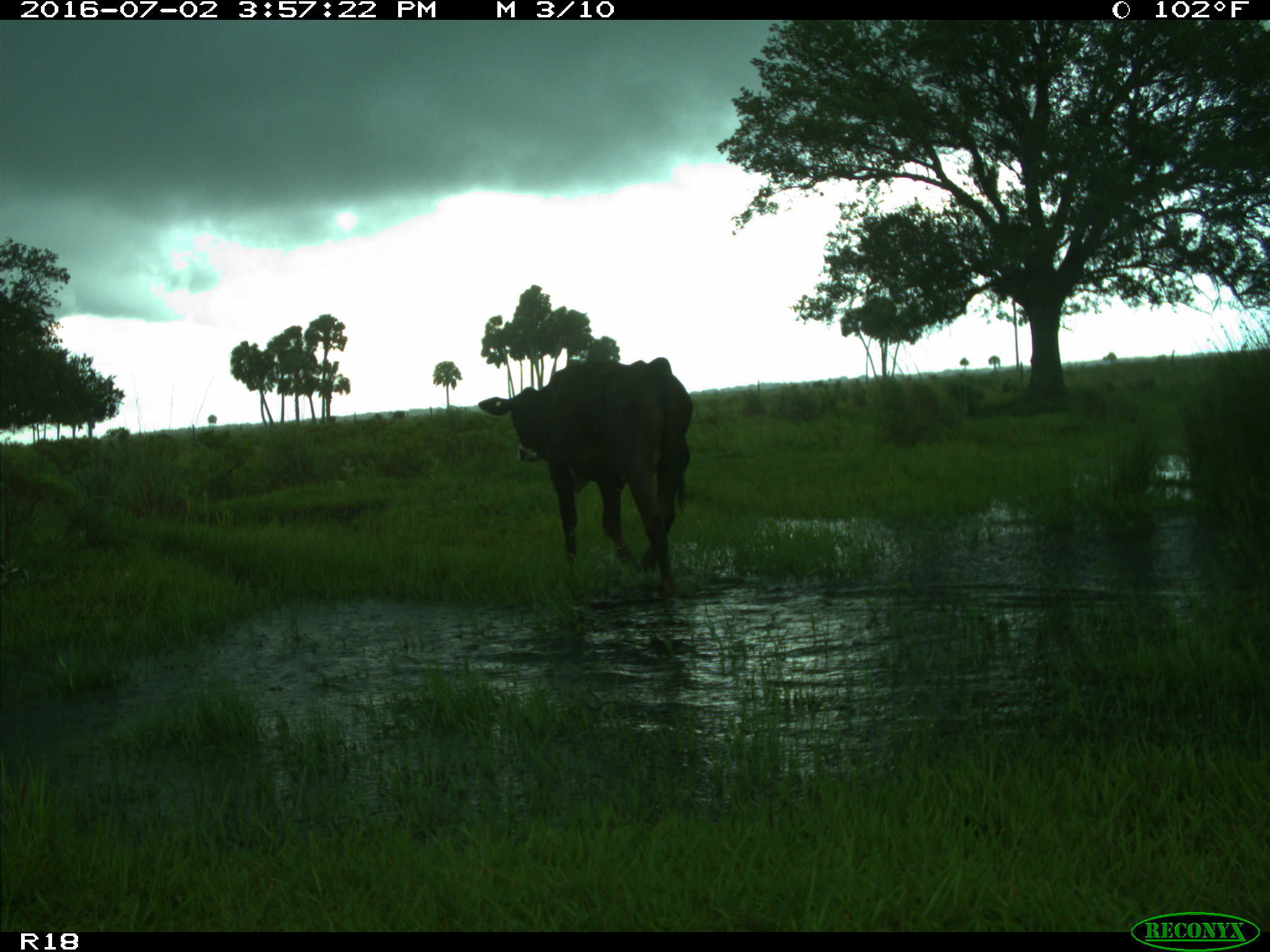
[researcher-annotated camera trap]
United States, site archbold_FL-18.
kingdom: Animalia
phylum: Chordata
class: Mammalia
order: Artiodactyla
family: Bovidae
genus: Bos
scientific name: Bos taurus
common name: domestic cow